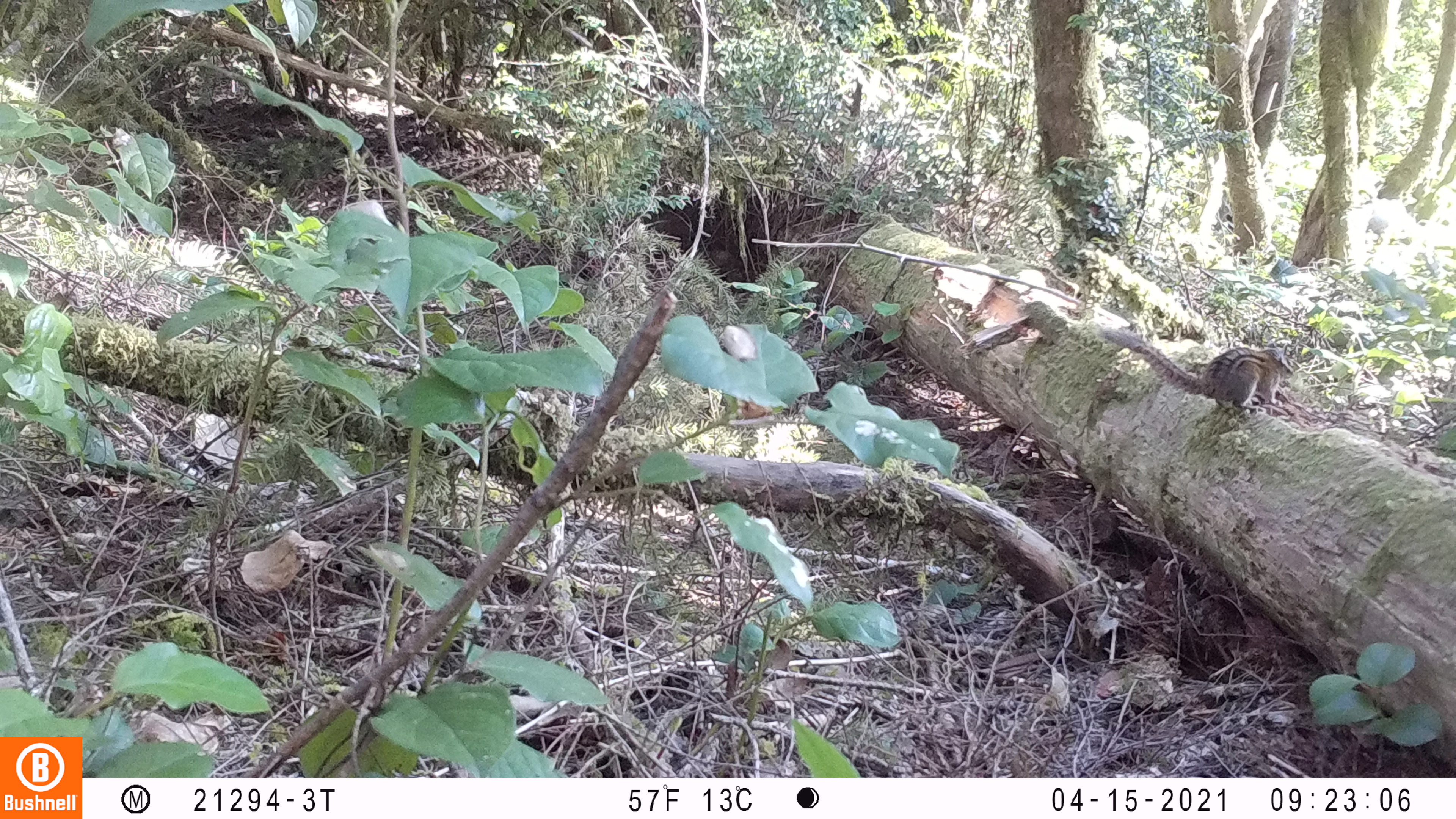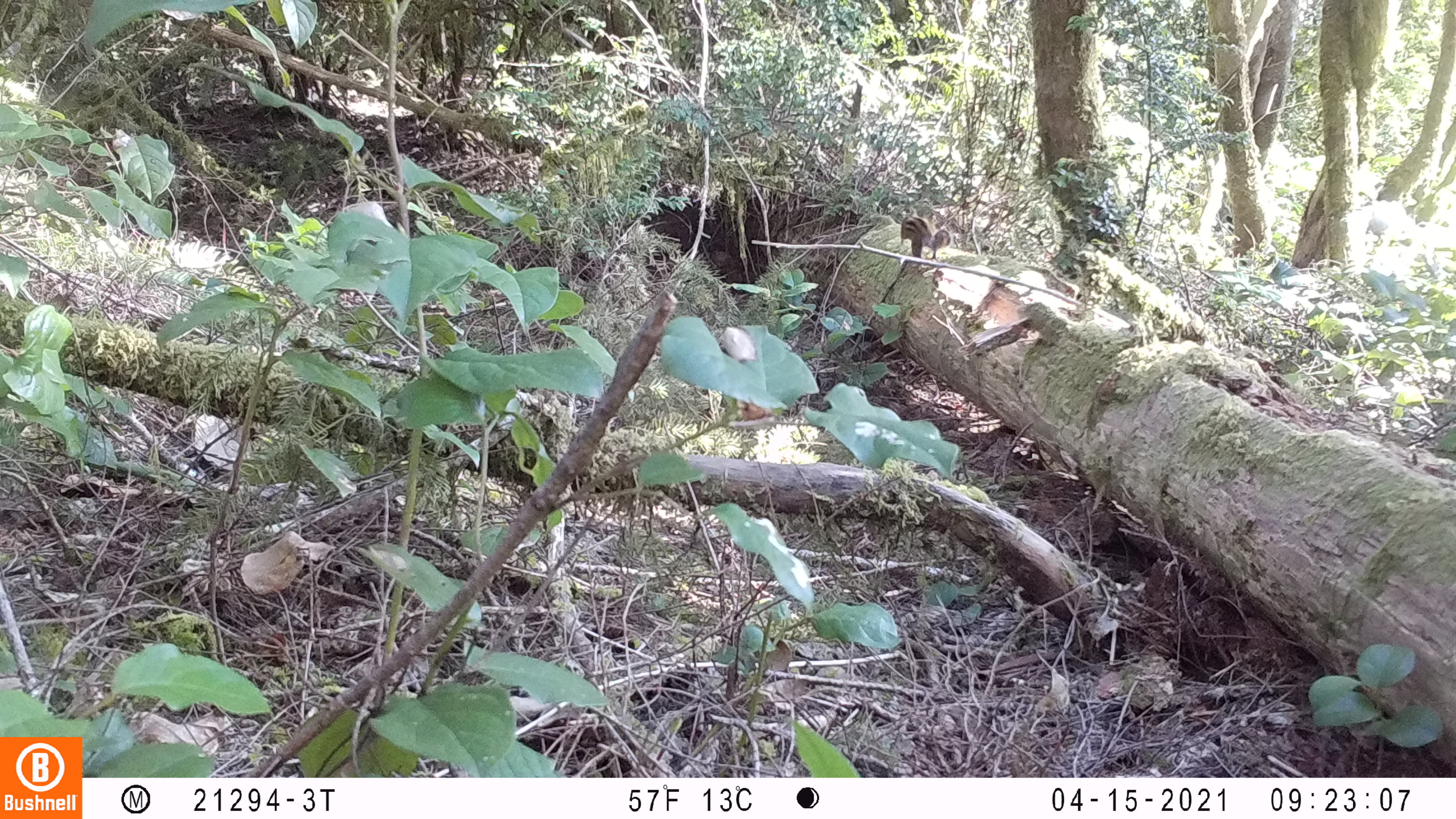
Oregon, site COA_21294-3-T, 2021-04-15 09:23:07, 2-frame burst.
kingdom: Animalia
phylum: Chordata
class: Mammalia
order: Rodentia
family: Sciuridae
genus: Neotamias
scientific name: Neotamias townsendii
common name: townsend's chipmunk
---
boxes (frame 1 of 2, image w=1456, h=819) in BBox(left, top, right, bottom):
townsend's chipmunk: BBox(1132, 332, 1295, 417)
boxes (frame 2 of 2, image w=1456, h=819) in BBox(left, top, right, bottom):
townsend's chipmunk: BBox(892, 214, 954, 261)